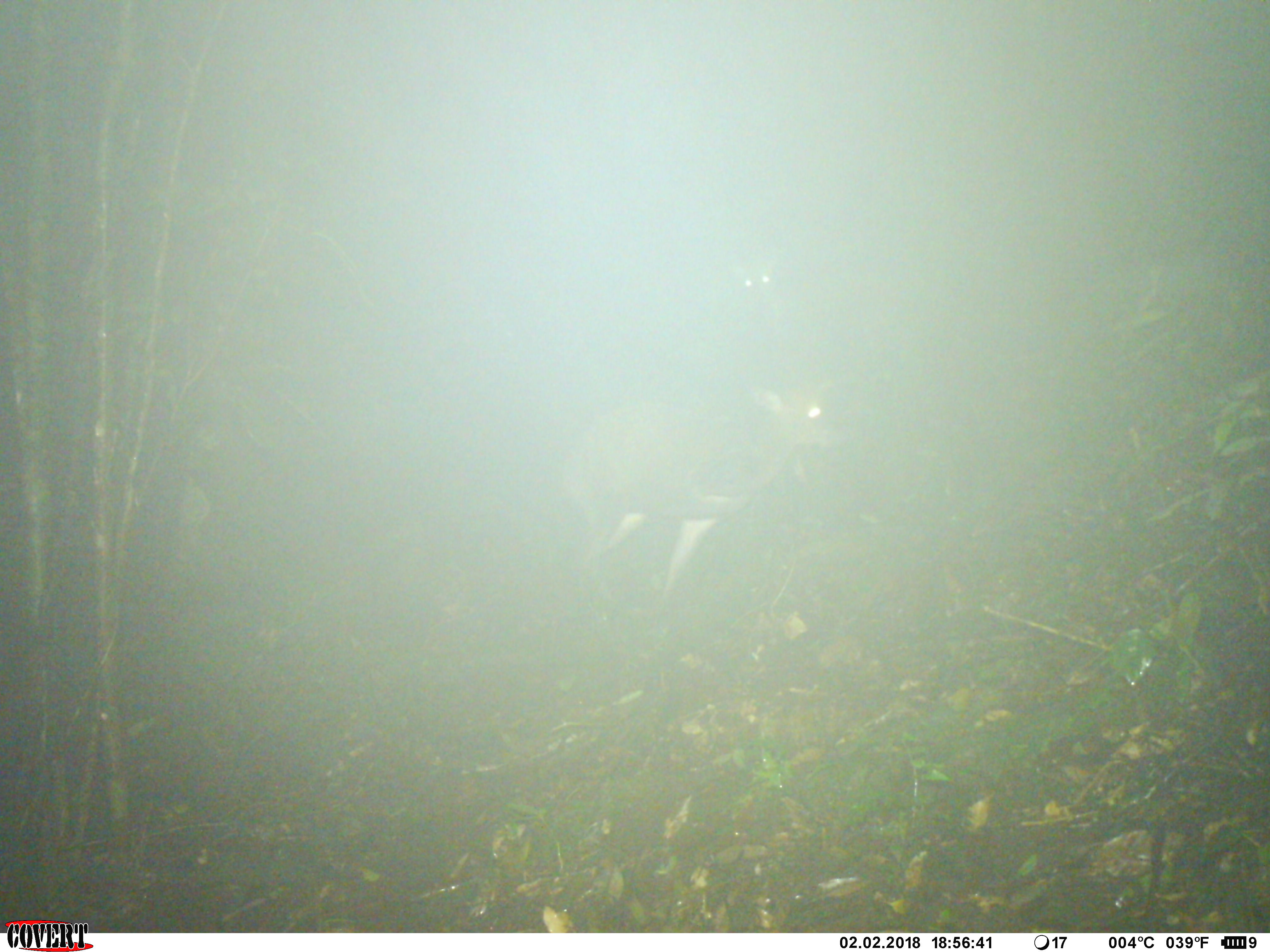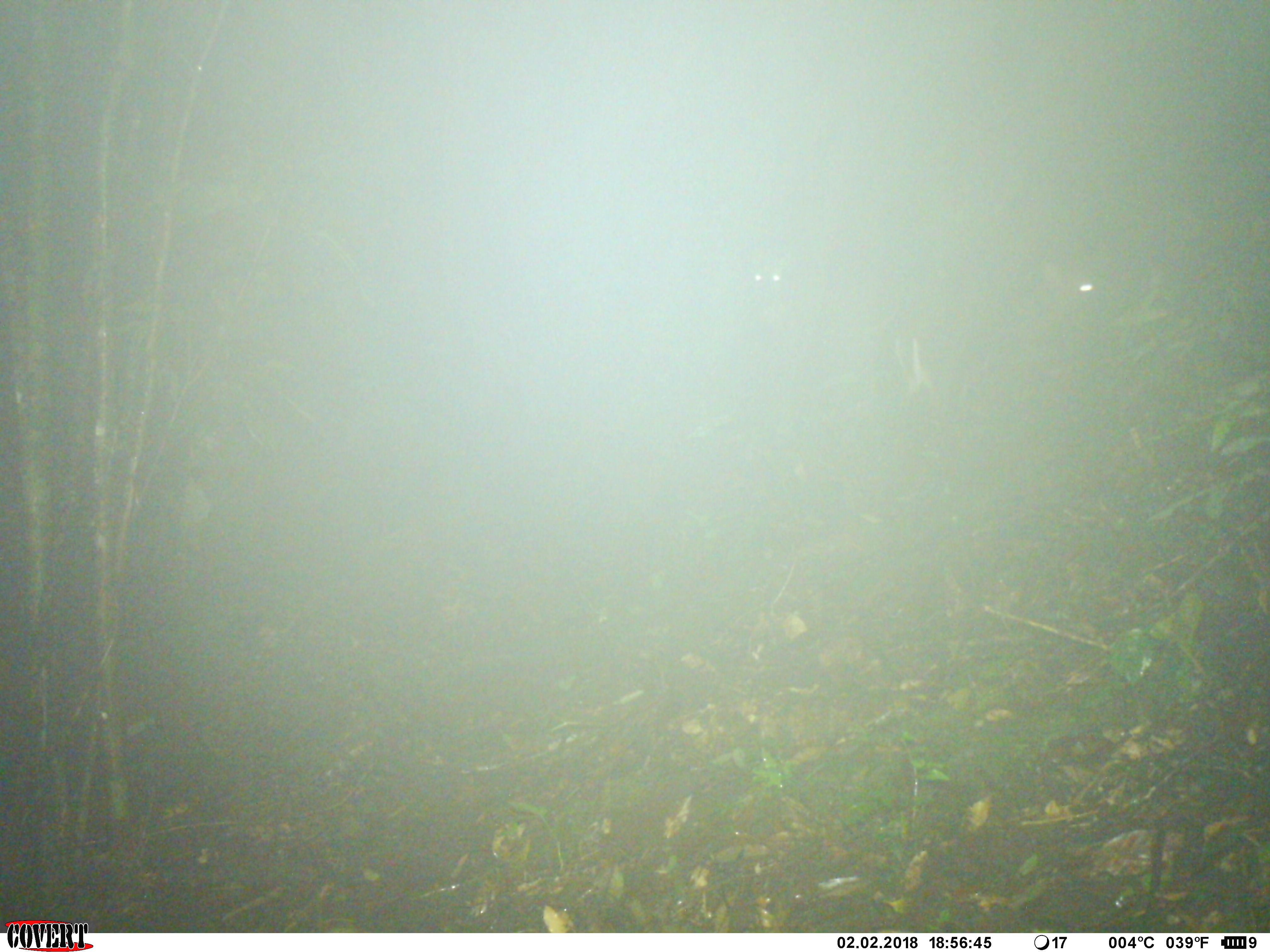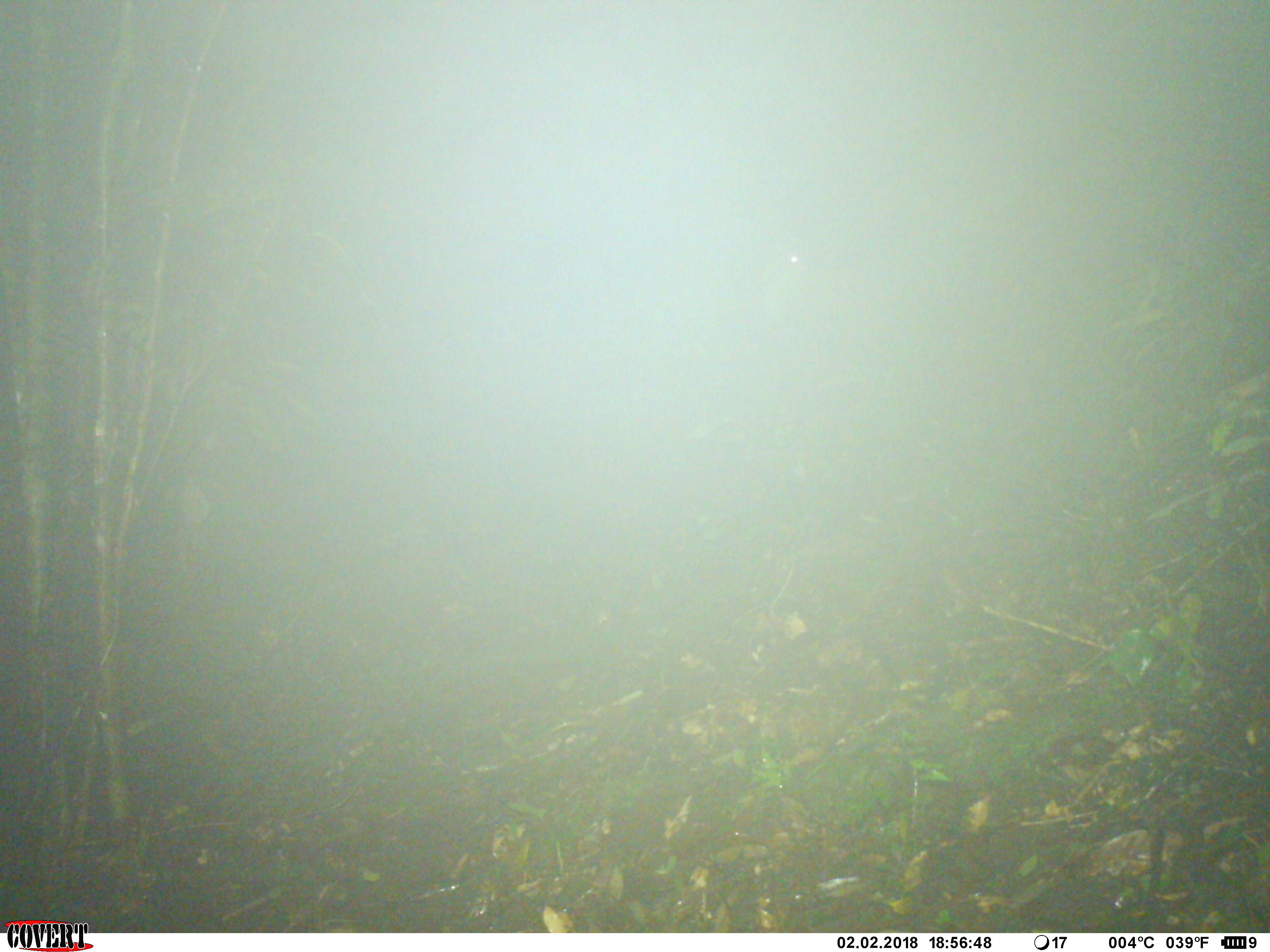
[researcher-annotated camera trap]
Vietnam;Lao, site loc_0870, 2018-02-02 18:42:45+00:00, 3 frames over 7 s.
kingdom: Animalia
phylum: Chordata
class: Mammalia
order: Artiodactyla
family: Cervidae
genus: Muntiacus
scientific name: Muntiacus rooseveltorum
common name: roosevelt's muntjac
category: roosevelts muntjac group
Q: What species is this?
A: Roosevelts muntjac group (roosevelt's muntjac) (Muntiacus rooseveltorum).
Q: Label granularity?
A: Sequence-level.